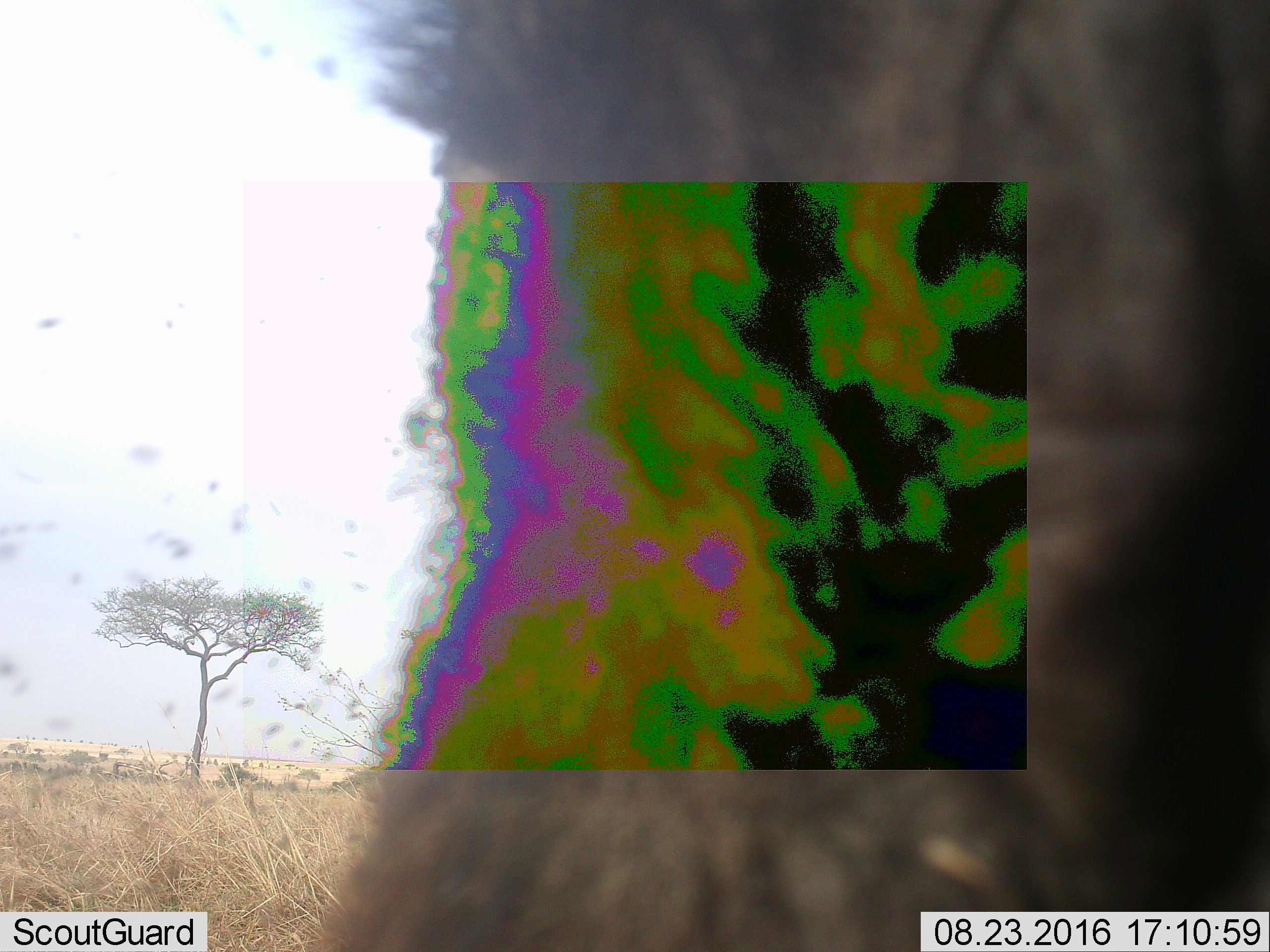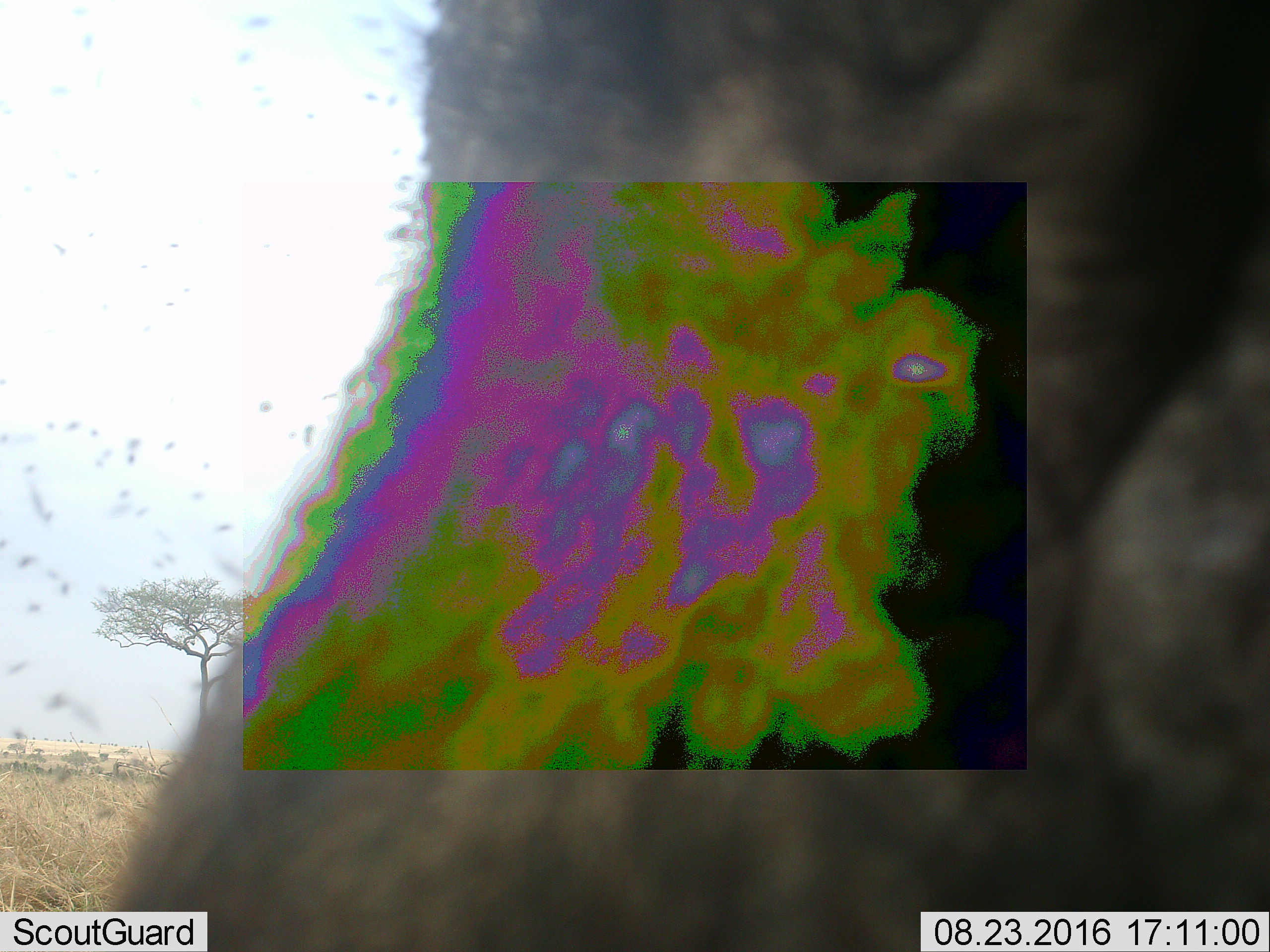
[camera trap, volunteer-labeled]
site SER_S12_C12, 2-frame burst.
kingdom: Animalia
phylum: Chordata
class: Mammalia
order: Artiodactyla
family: Bovidae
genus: Connochaetes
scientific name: Connochaetes taurinus taurinus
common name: blue wildebeest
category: wildebeestblue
Wildebeestblue (blue wildebeest) (Connochaetes taurinus taurinus), count 1. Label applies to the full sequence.